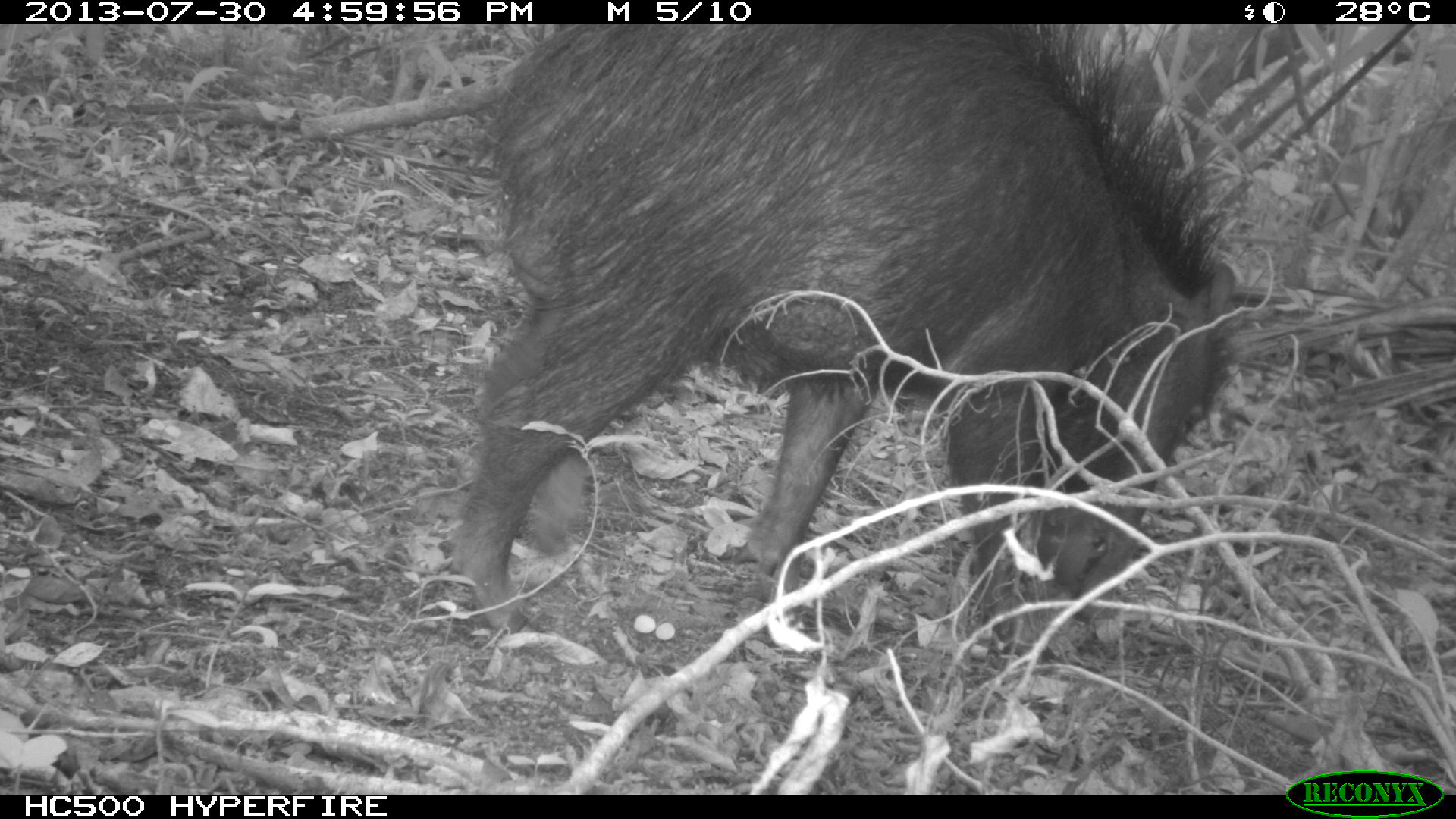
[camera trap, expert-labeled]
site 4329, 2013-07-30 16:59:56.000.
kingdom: Animalia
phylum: Chordata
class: Mammalia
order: Artiodactyla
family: Tayassuidae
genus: Tayassu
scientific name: Tayassu pecari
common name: white-lipped peccary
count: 1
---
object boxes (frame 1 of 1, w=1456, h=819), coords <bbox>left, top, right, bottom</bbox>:
tayassu pecari: <bbox>447, 23, 1247, 666</bbox>